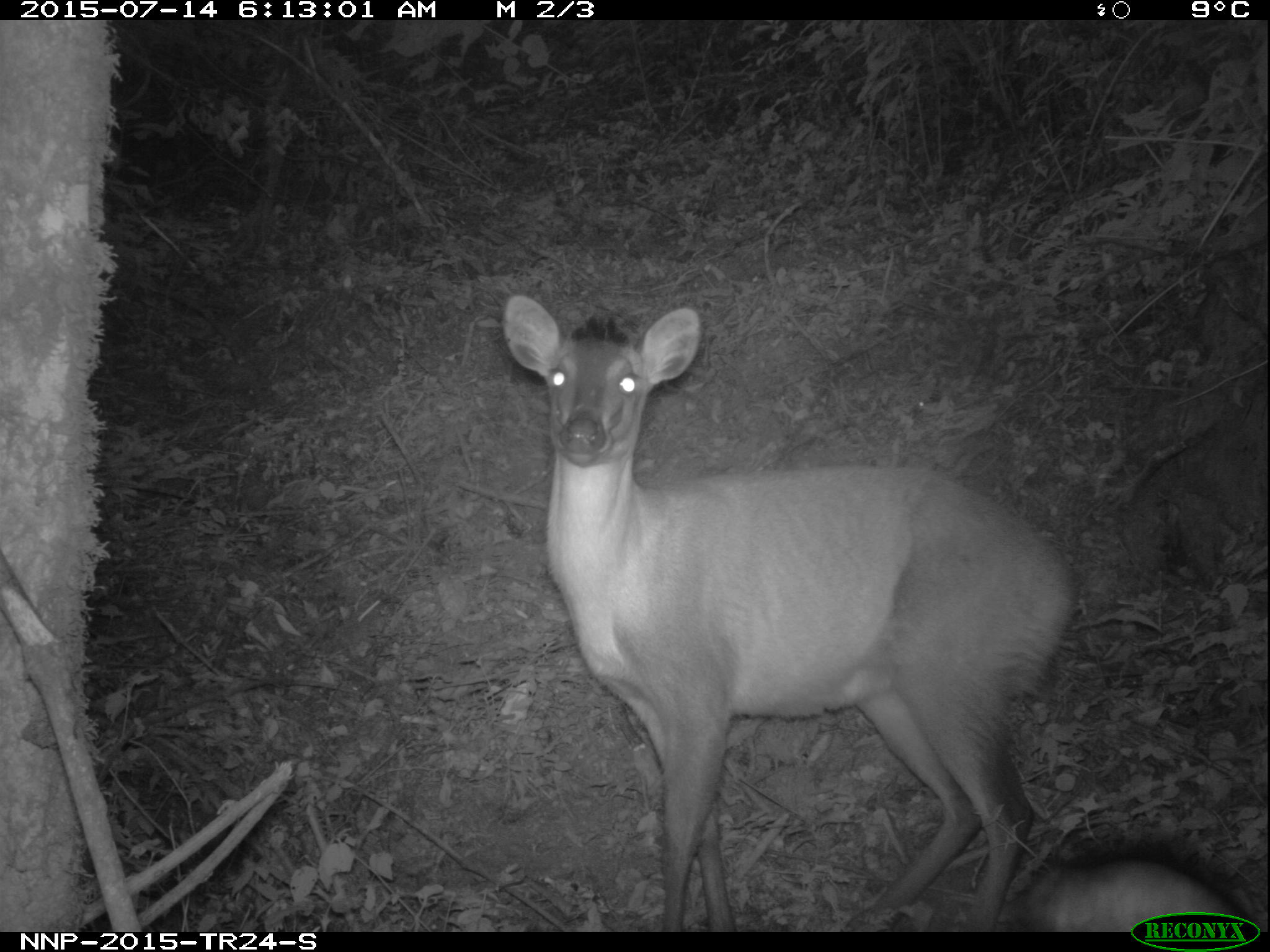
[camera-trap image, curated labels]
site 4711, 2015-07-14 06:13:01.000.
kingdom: Animalia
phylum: Chordata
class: Mammalia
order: Artiodactyla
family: Bovidae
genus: Cephalophus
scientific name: Cephalophus nigrifrons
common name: black-fronted duiker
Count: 1.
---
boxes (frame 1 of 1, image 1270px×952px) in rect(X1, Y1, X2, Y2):
cephalophus nigrifrons: rect(495, 285, 1077, 932); rect(1003, 844, 1247, 929)